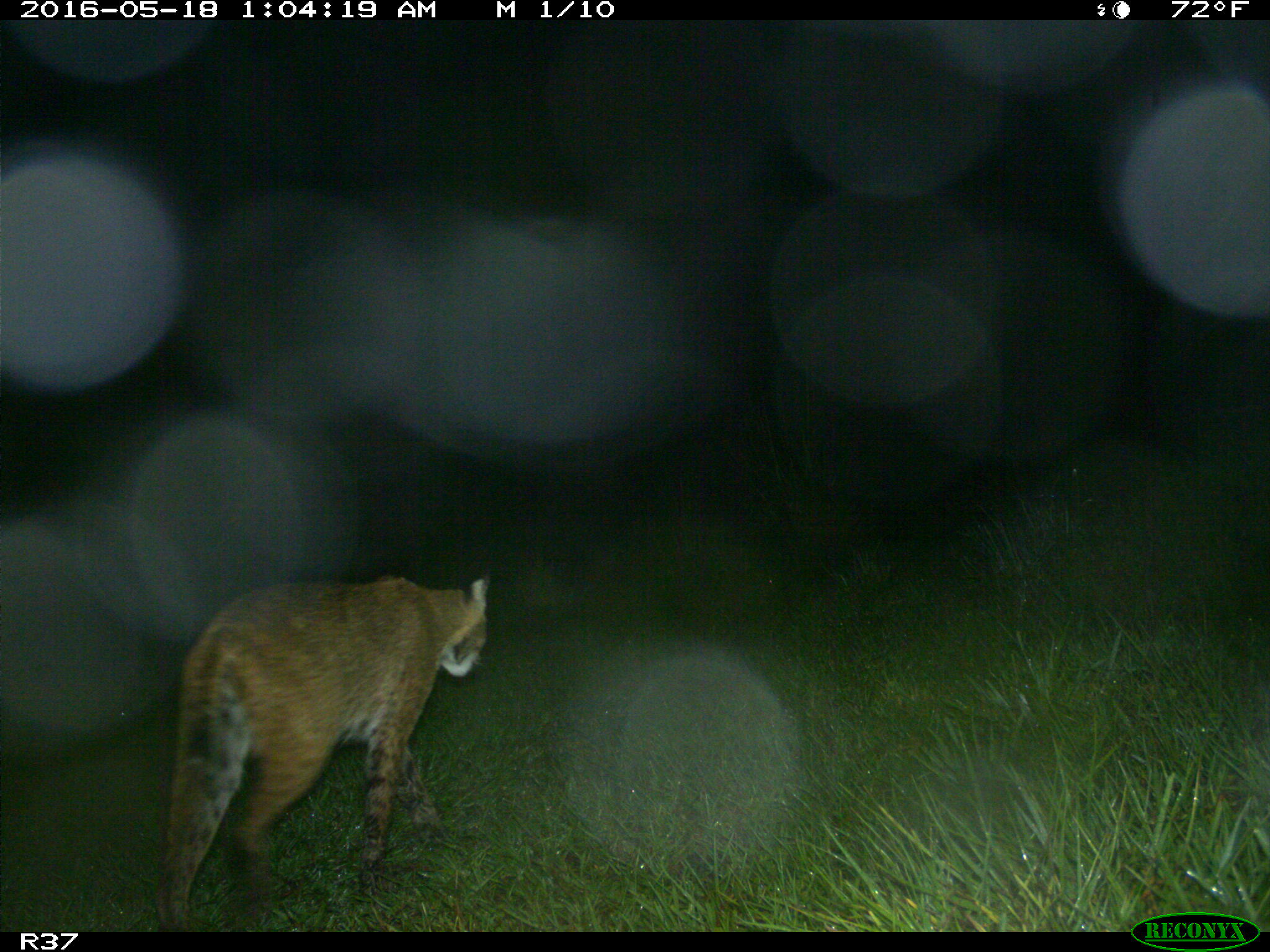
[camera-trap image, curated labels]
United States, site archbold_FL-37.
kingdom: Animalia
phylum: Chordata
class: Mammalia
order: Carnivora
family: Felidae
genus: Lynx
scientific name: Lynx rufus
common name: bobcat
Lynx rufus (bobcat).